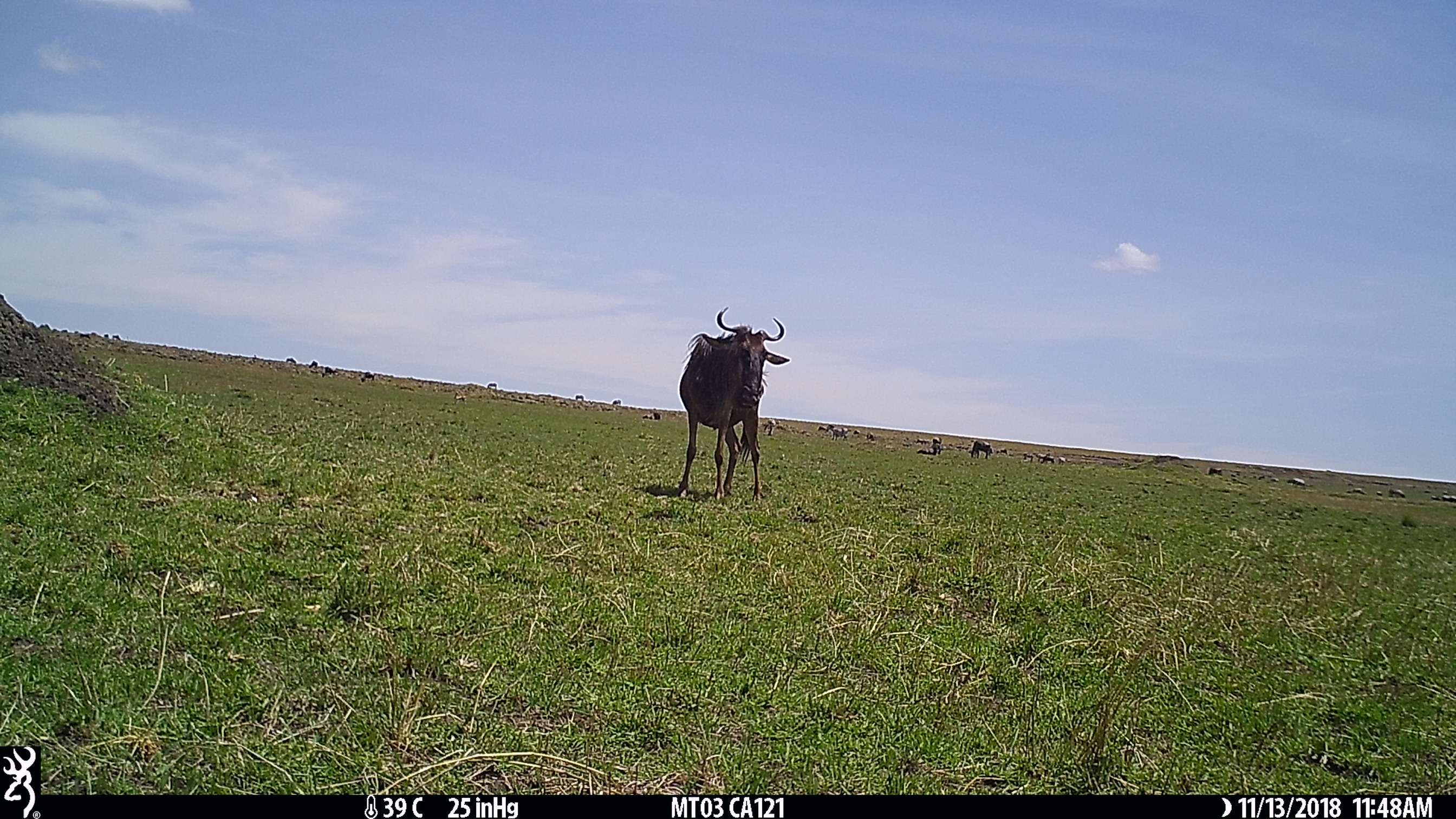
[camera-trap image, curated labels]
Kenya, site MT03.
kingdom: Animalia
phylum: Chordata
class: Mammalia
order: Artiodactyla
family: Bovidae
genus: Connochaetes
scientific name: Connochaetes taurinus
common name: blue wildebeest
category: wildebeest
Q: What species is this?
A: Wildebeest (blue wildebeest) (Connochaetes taurinus).